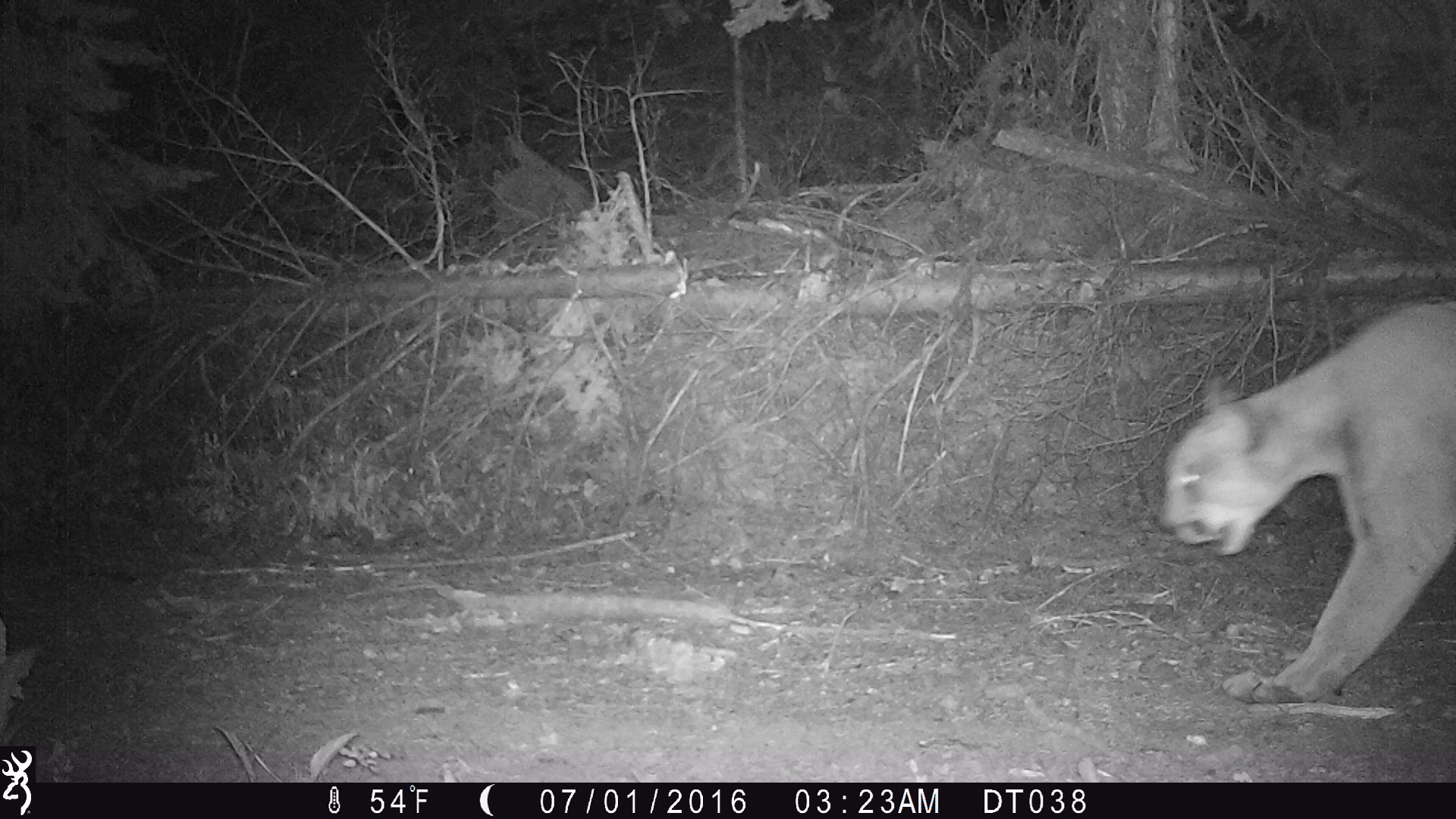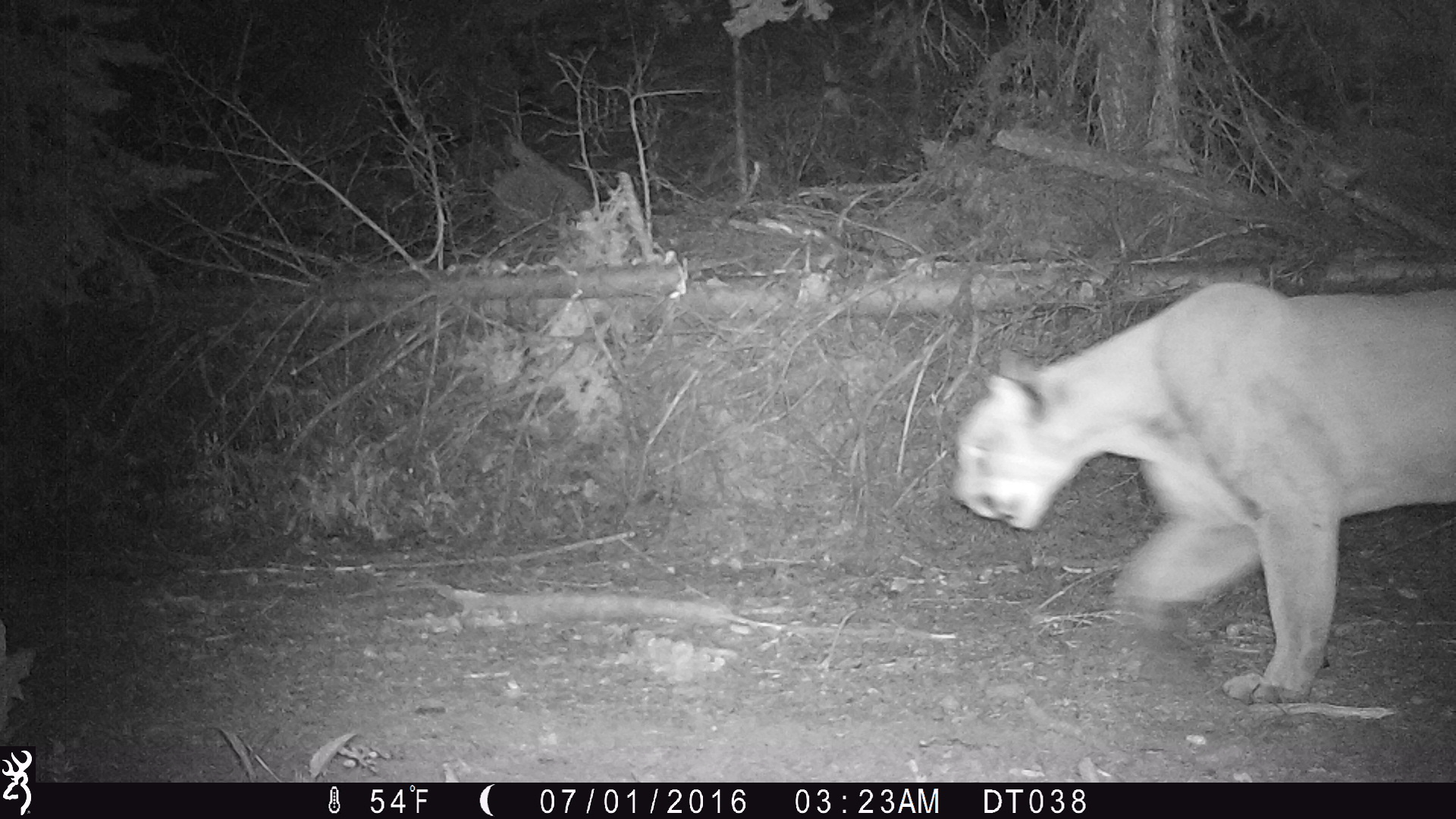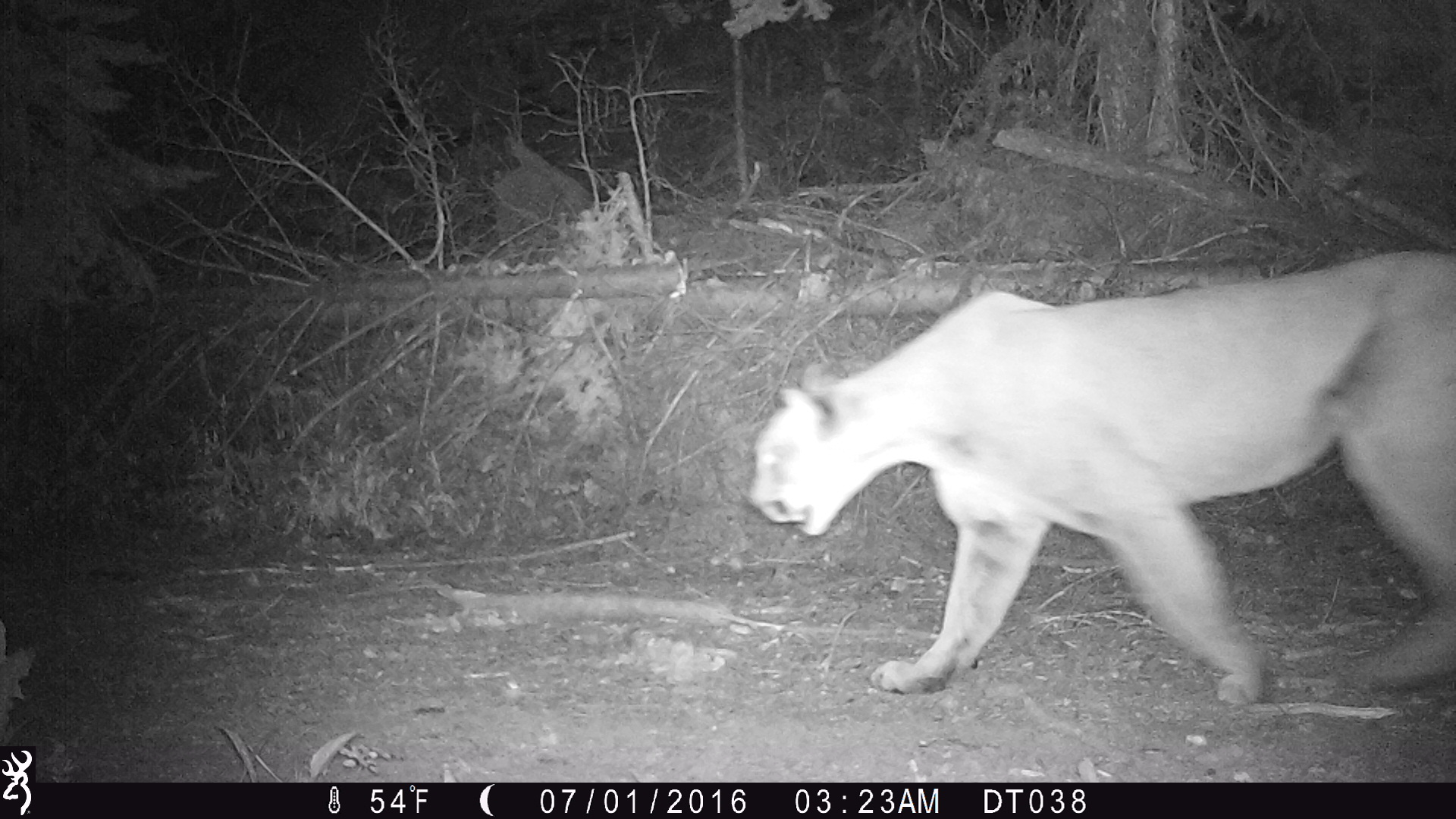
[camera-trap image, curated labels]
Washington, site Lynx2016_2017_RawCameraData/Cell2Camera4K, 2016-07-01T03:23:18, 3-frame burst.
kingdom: Animalia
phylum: Chordata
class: Mammalia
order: Carnivora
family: Felidae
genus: Puma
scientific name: Puma concolor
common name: mountain lion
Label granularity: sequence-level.